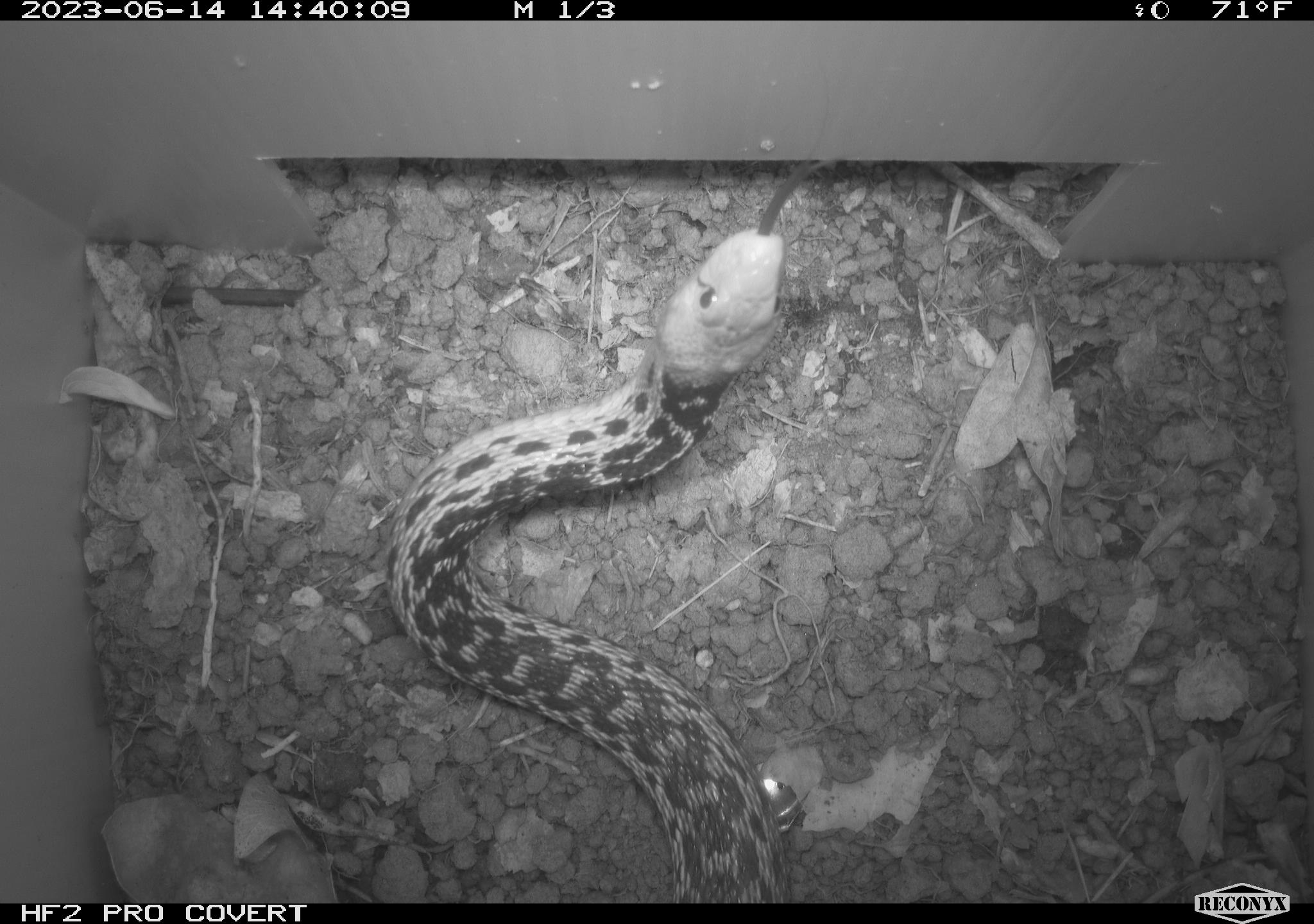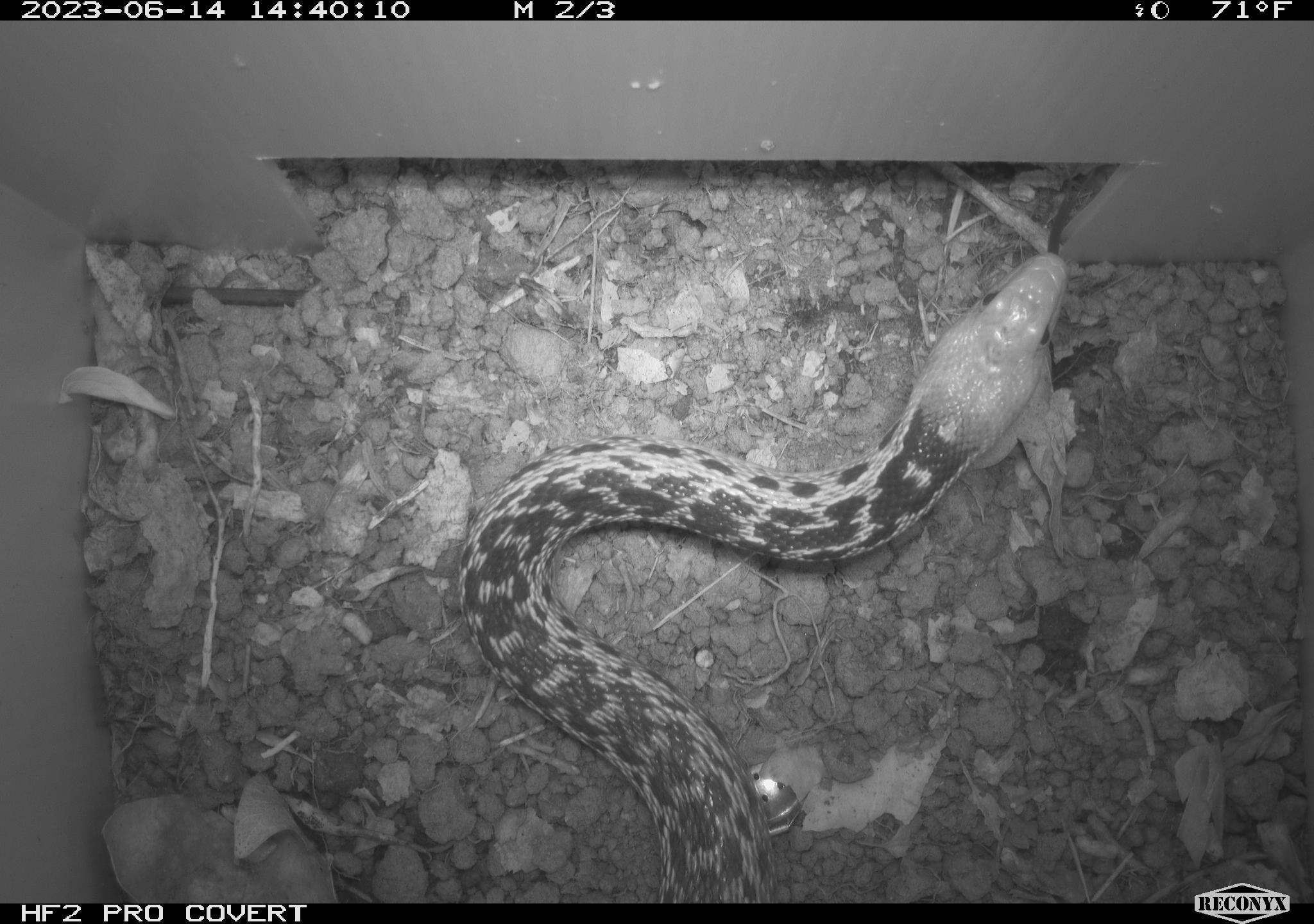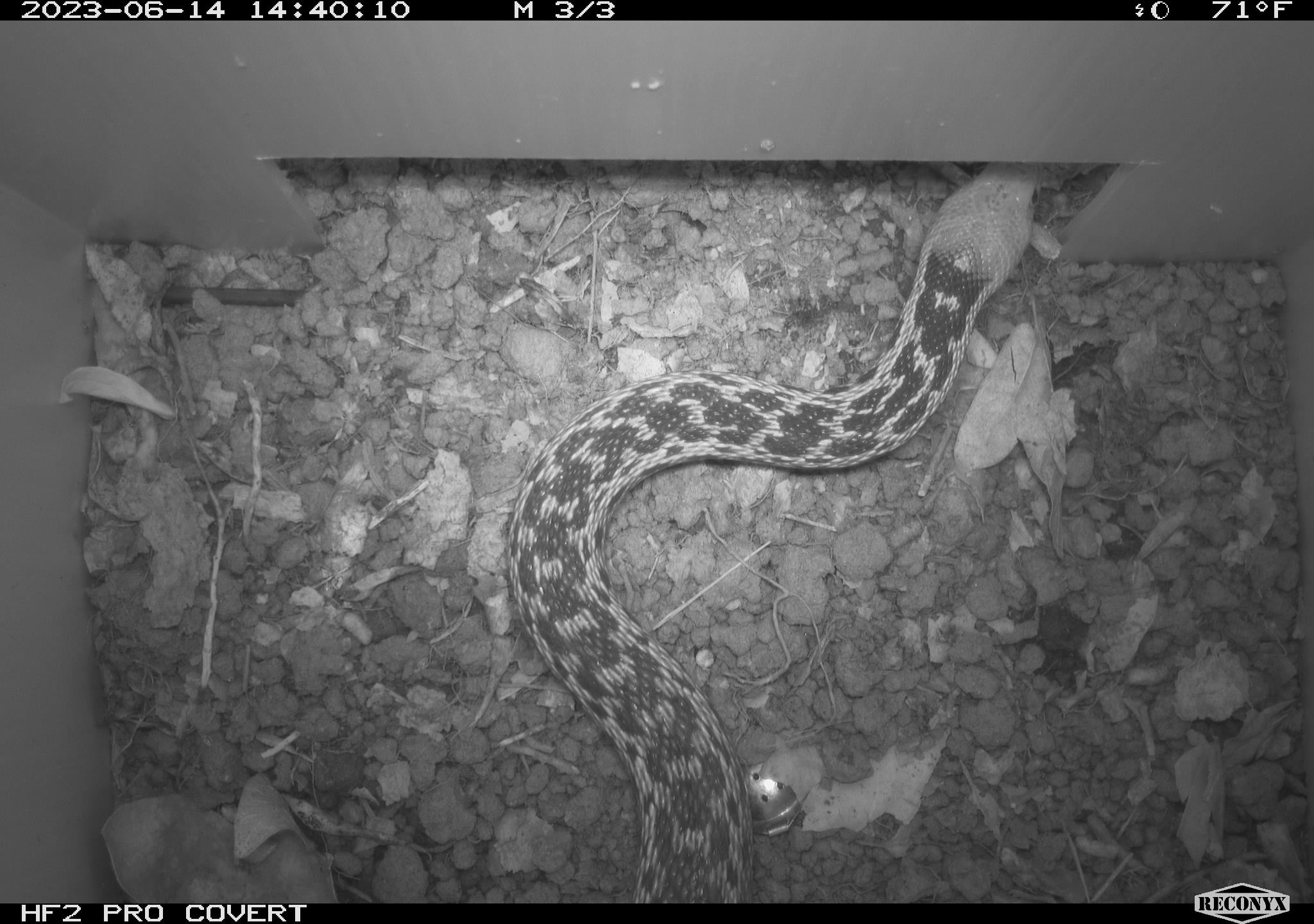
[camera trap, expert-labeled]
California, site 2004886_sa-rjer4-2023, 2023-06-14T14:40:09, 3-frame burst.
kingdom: Animalia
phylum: Chordata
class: Reptilia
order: Squamata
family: Colubridae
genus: Pituophis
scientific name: Pituophis catenifer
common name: gophersnake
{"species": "gophersnake (Pituophis catenifer)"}